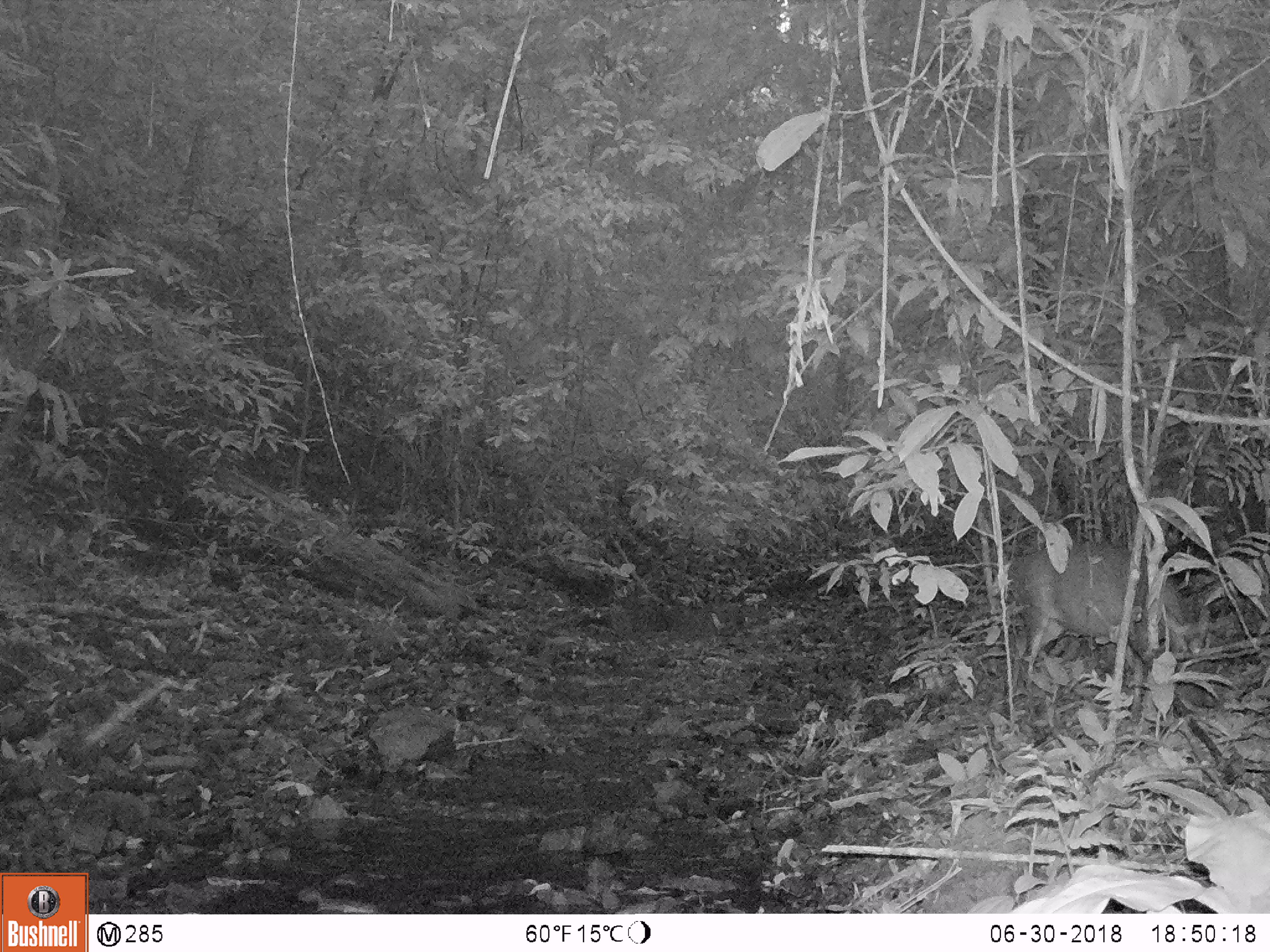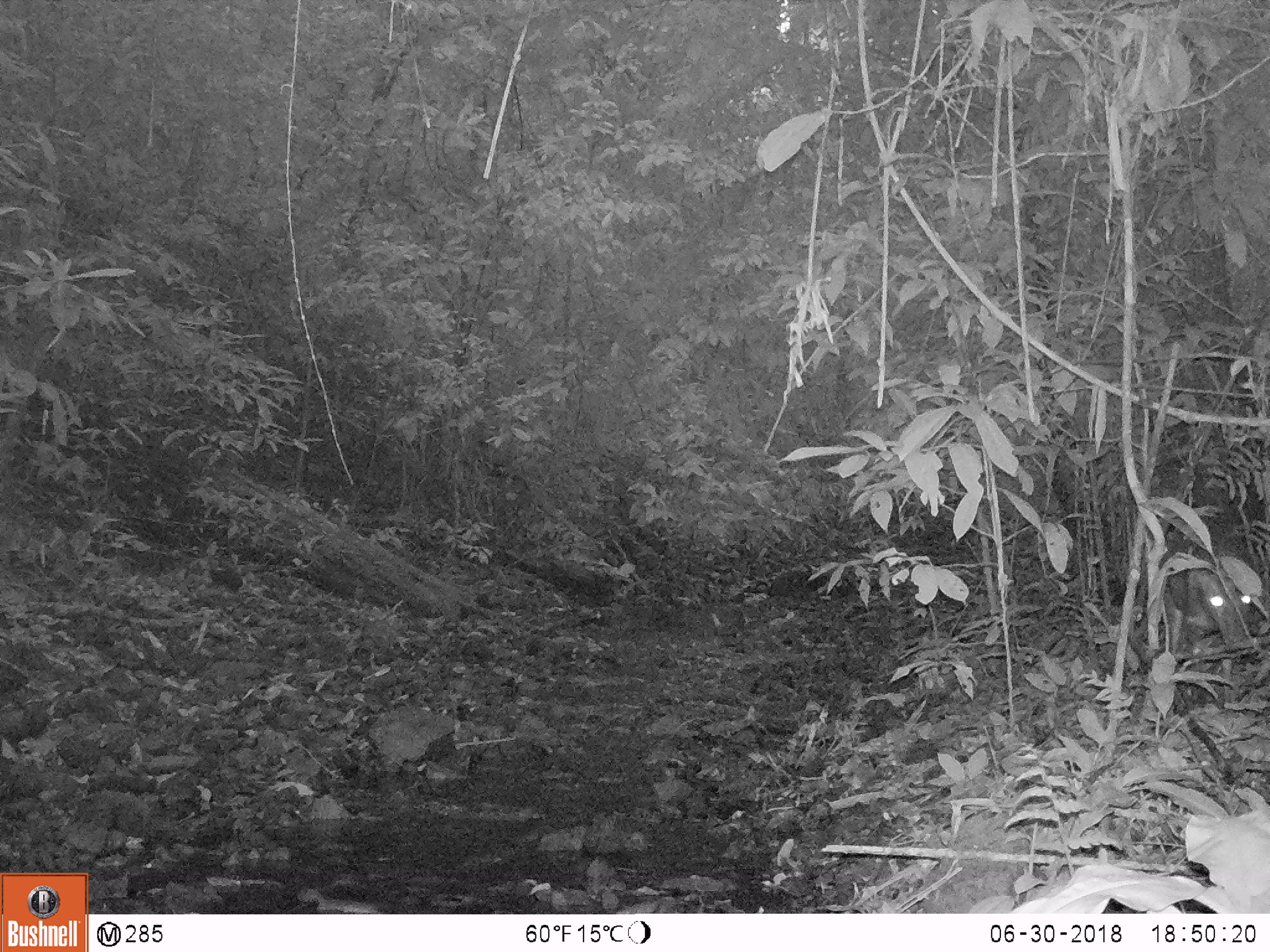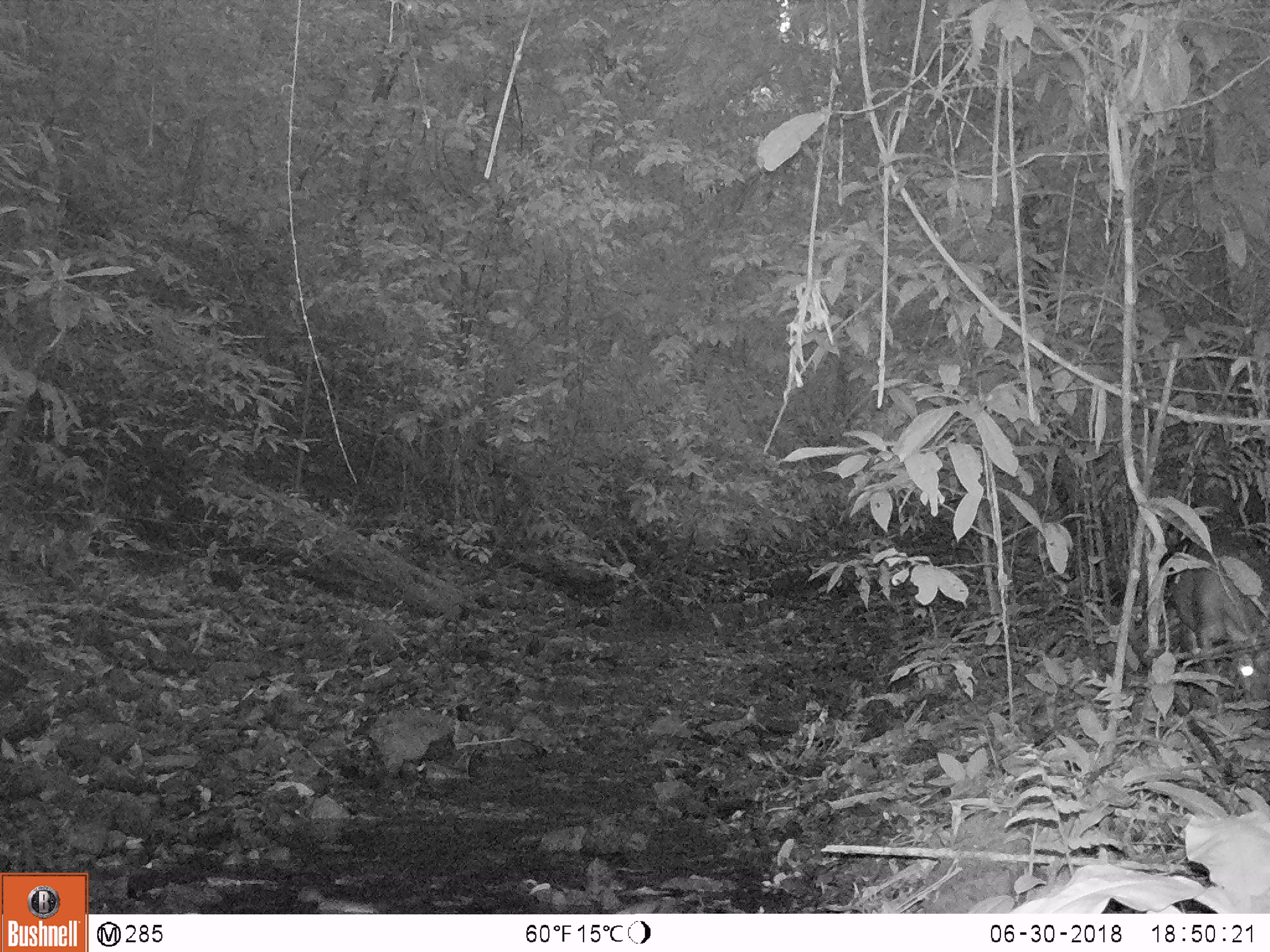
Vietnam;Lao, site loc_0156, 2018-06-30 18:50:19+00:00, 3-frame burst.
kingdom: Animalia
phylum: Chordata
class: Mammalia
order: Artiodactyla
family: Cervidae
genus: Muntiacus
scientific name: Muntiacus rooseveltorum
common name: roosevelt's muntjac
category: roosevelts muntjac group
Roosevelts muntjac group (roosevelt's muntjac) (Muntiacus rooseveltorum). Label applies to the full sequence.